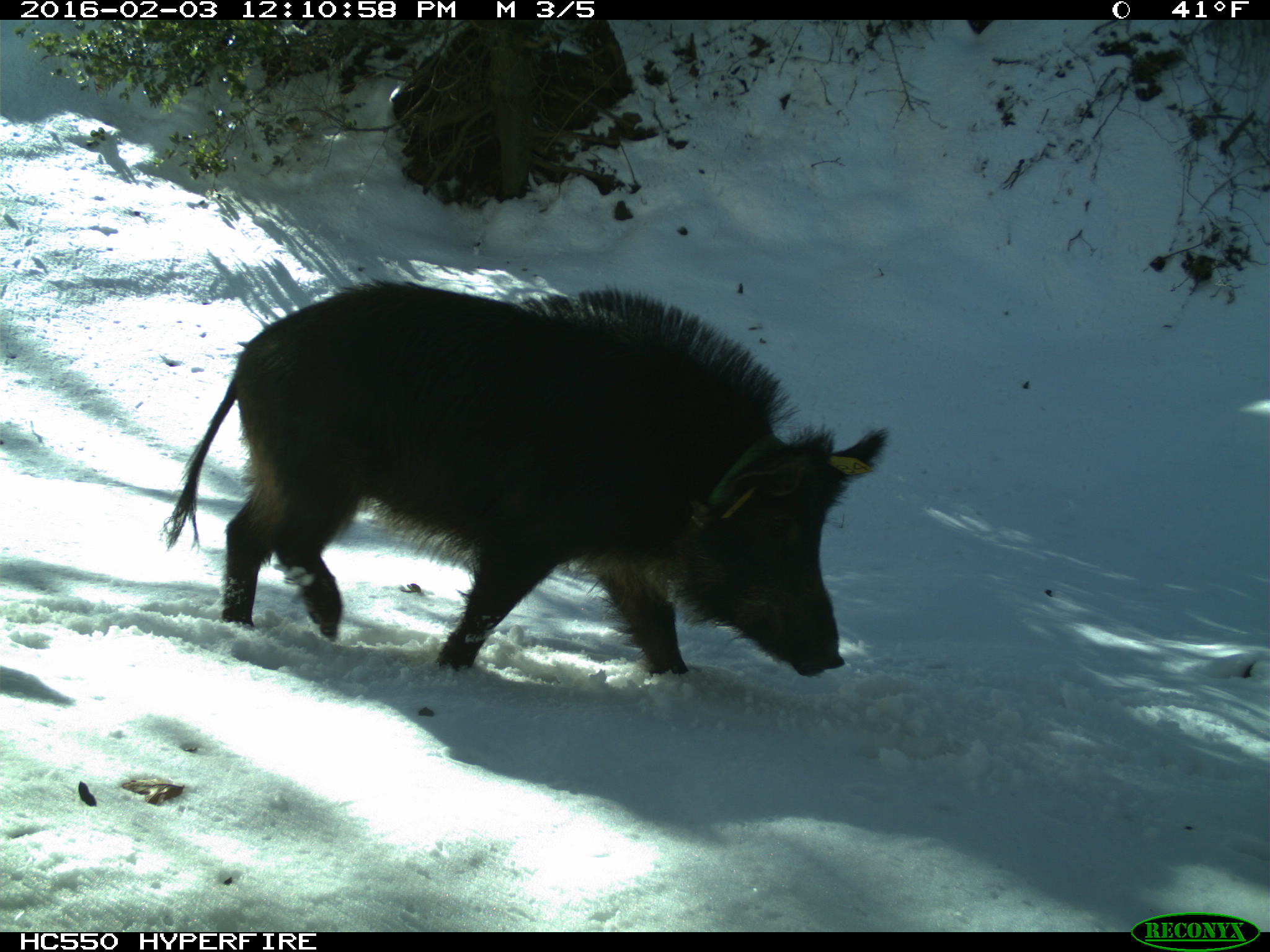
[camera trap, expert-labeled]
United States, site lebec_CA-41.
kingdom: Animalia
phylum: Chordata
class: Mammalia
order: Artiodactyla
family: Suidae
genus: Sus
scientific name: Sus scrofa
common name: wild boar